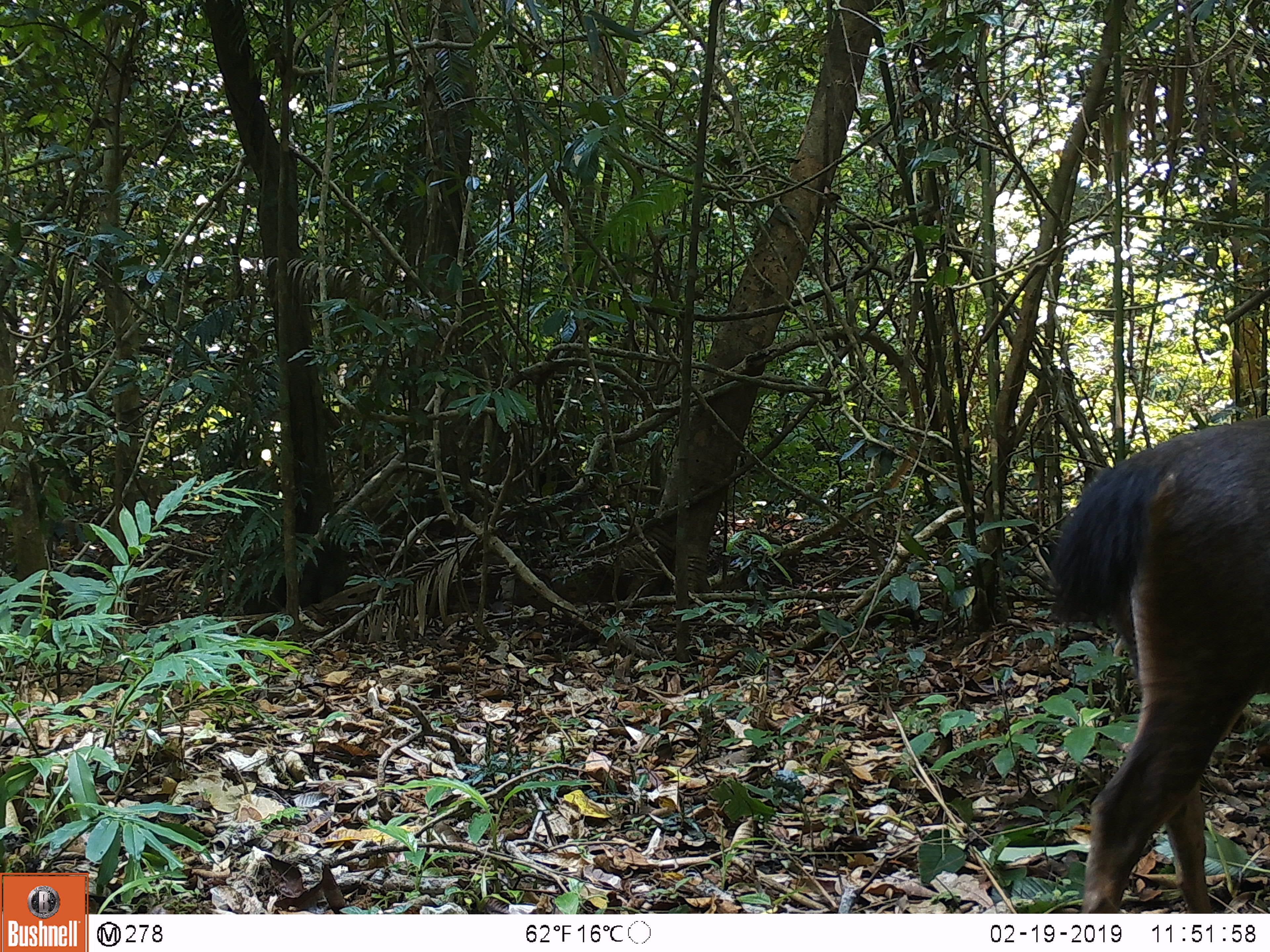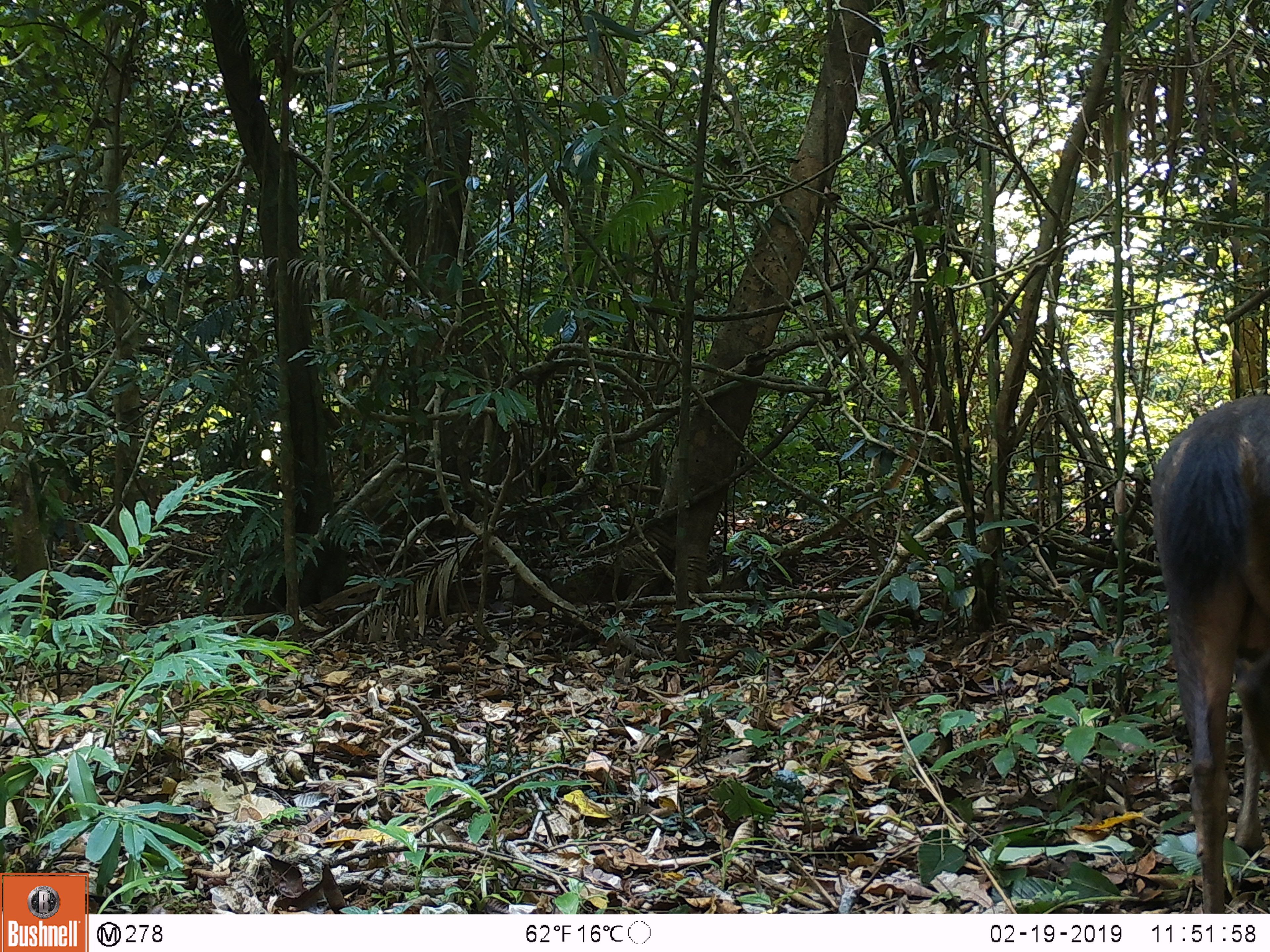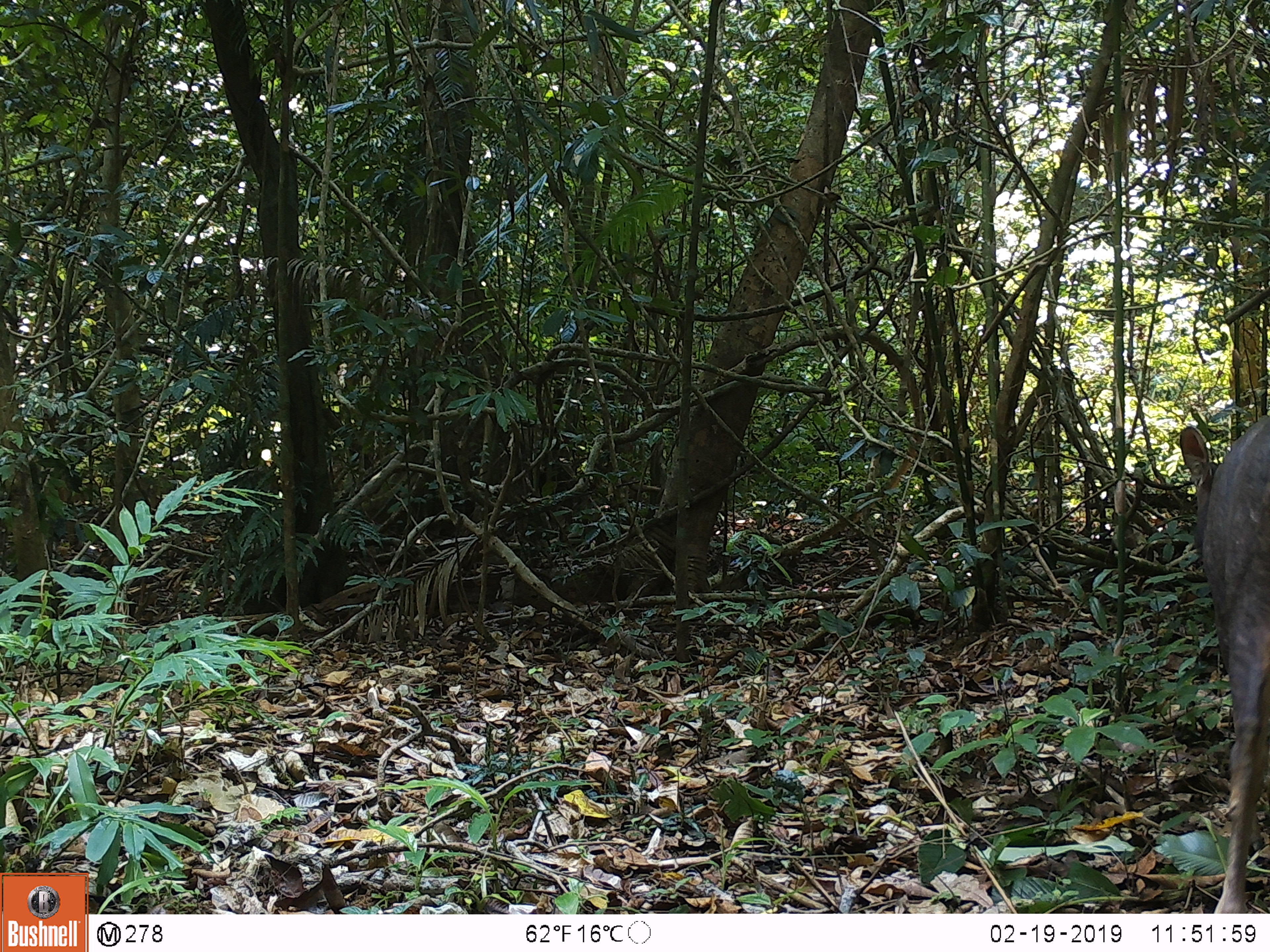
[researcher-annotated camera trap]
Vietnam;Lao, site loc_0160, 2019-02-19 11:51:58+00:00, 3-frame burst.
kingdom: Animalia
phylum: Chordata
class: Mammalia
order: Artiodactyla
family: Cervidae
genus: Rusa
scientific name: Rusa unicolor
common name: sambar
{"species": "sambar (Rusa unicolor)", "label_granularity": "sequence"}